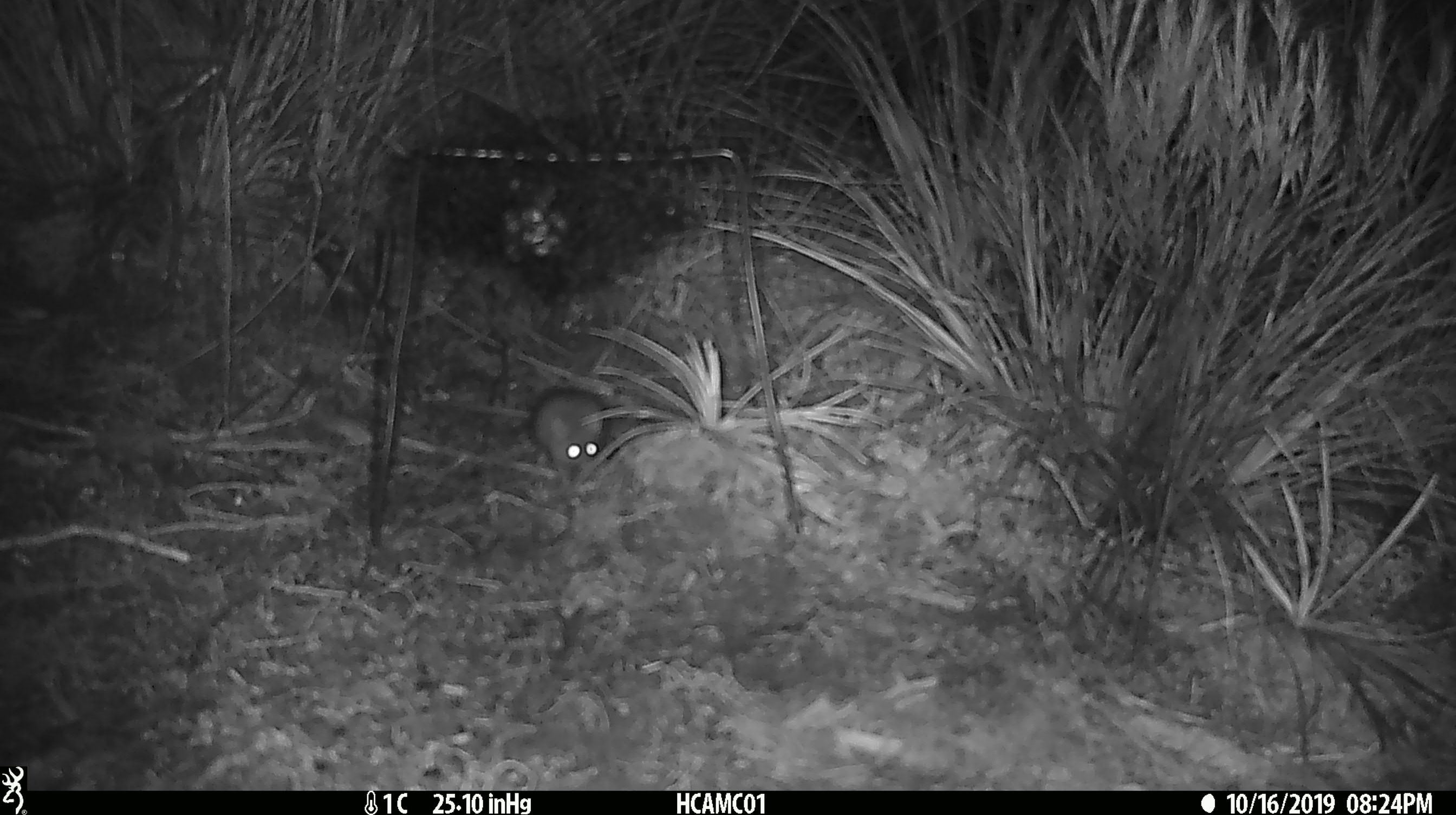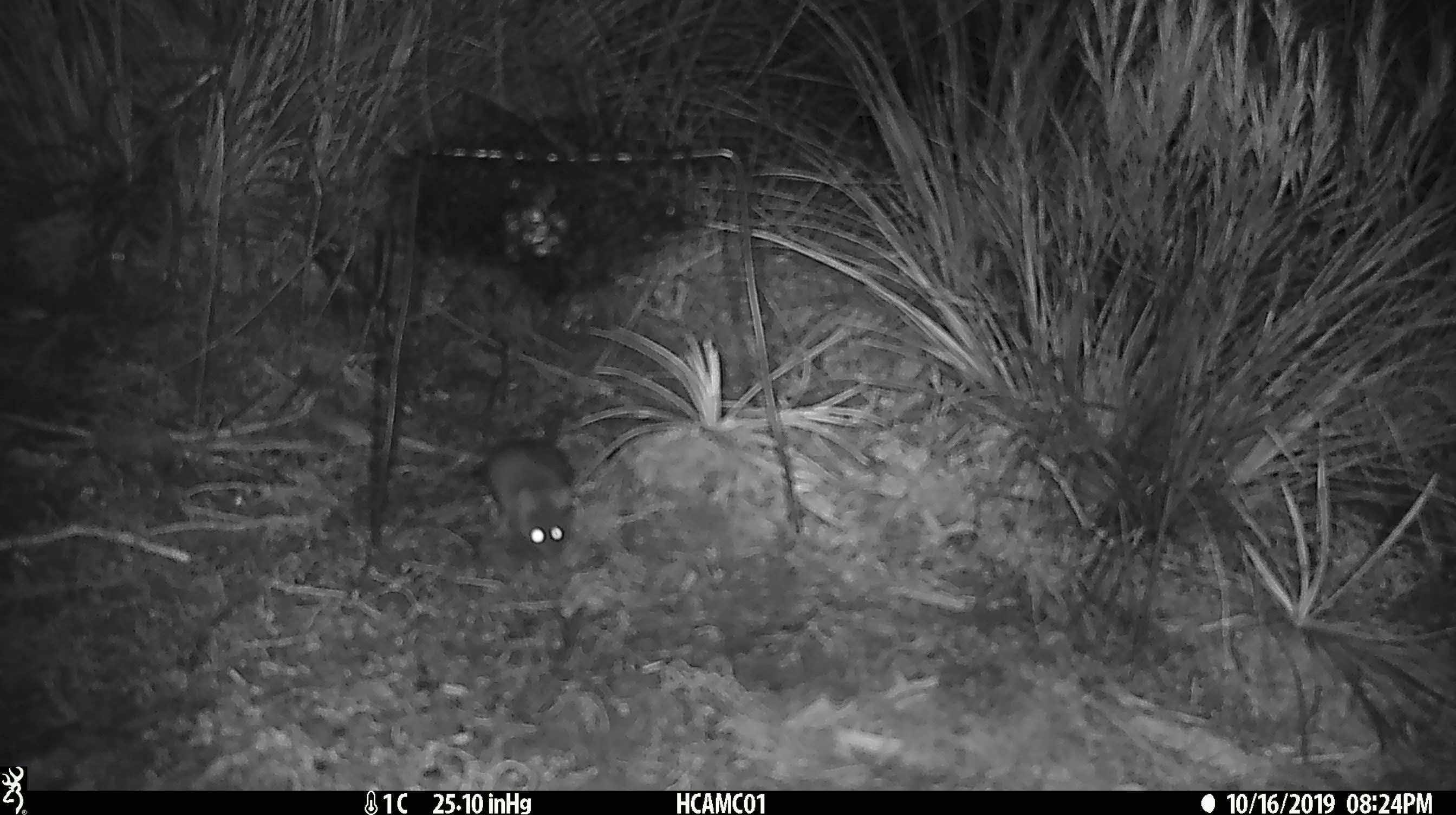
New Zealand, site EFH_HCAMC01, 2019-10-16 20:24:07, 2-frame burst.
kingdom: Animalia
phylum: Chordata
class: Mammalia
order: Rodentia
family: Muridae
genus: Mus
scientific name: Mus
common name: mouse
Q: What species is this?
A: Mouse (Mus).